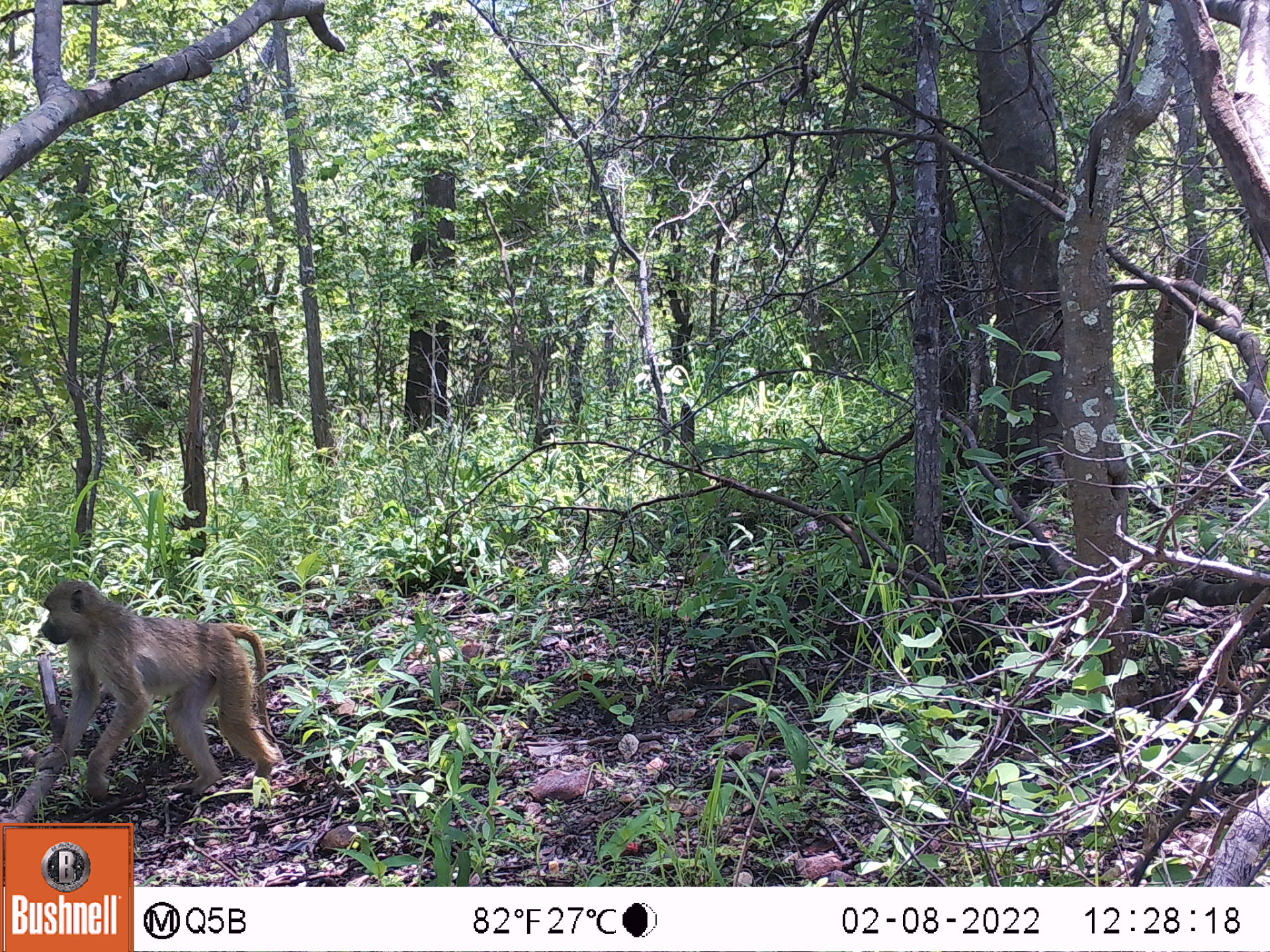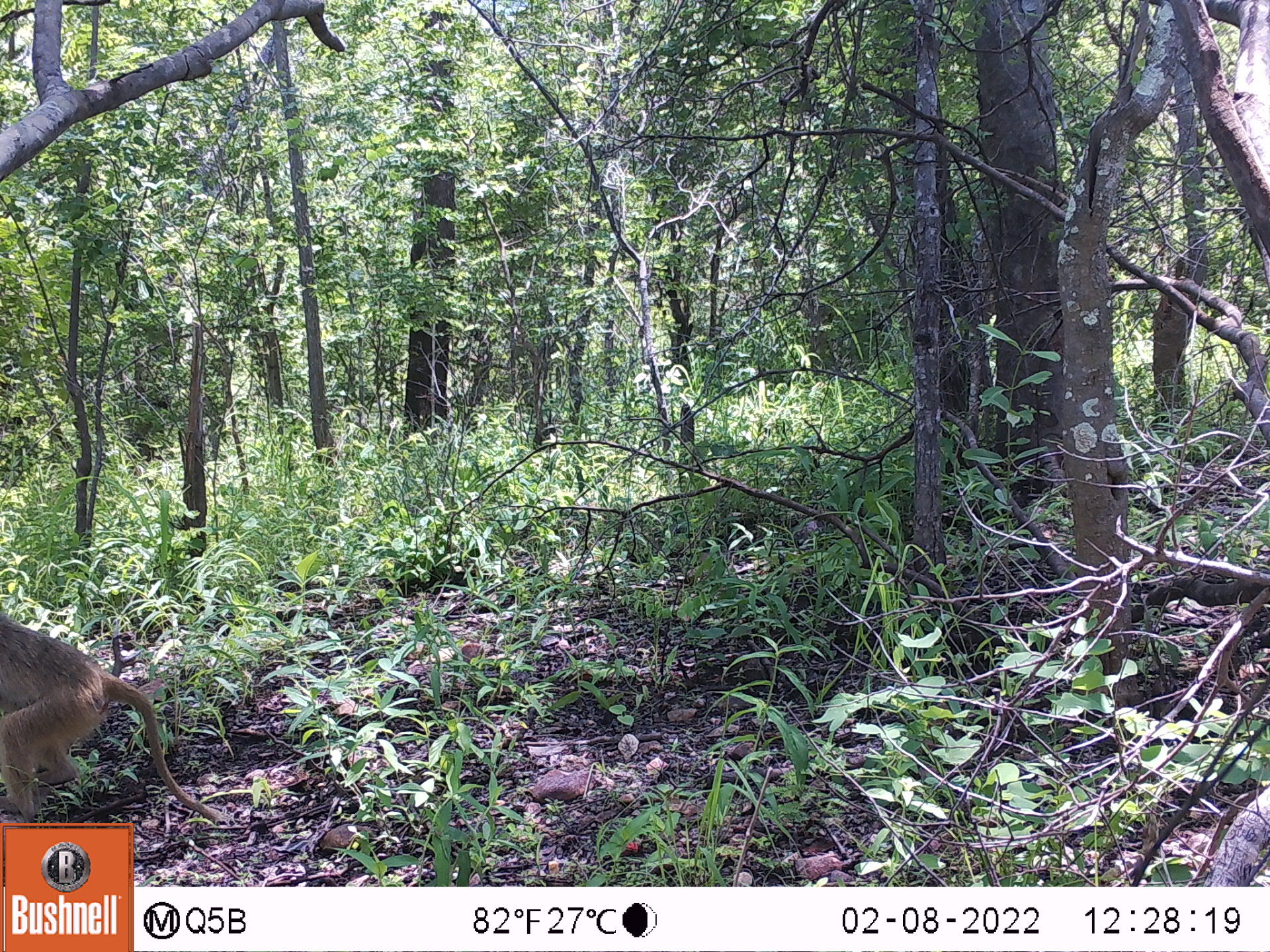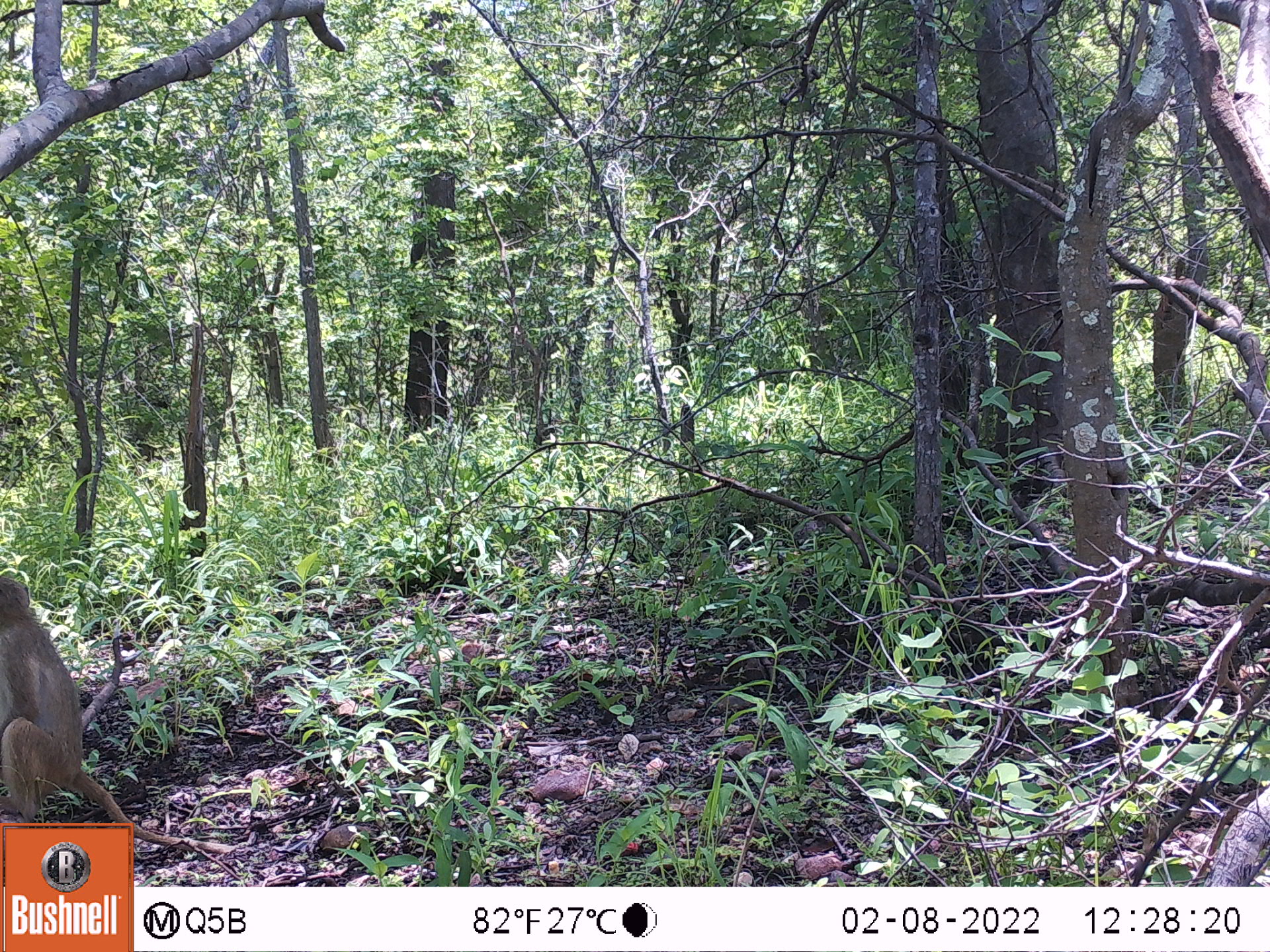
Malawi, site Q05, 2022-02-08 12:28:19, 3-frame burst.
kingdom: Animalia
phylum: Chordata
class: Mammalia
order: Primates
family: Cercopithecidae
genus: Papio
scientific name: Papio cynocephalus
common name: yellow baboon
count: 1